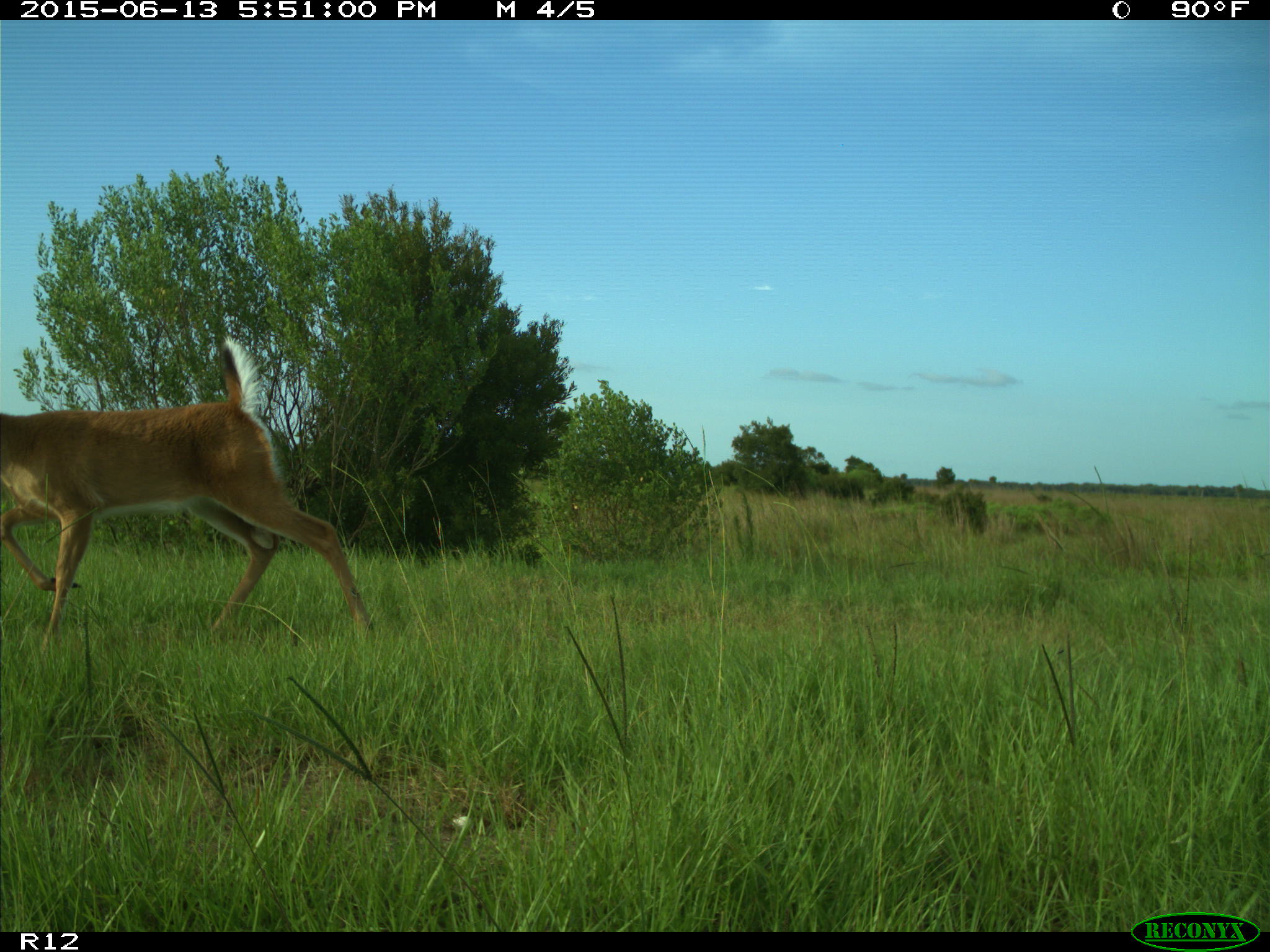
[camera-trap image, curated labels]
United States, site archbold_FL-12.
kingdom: Animalia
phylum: Chordata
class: Mammalia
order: Artiodactyla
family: Cervidae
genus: Odocoileus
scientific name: Odocoileus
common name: deer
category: unidentified deer